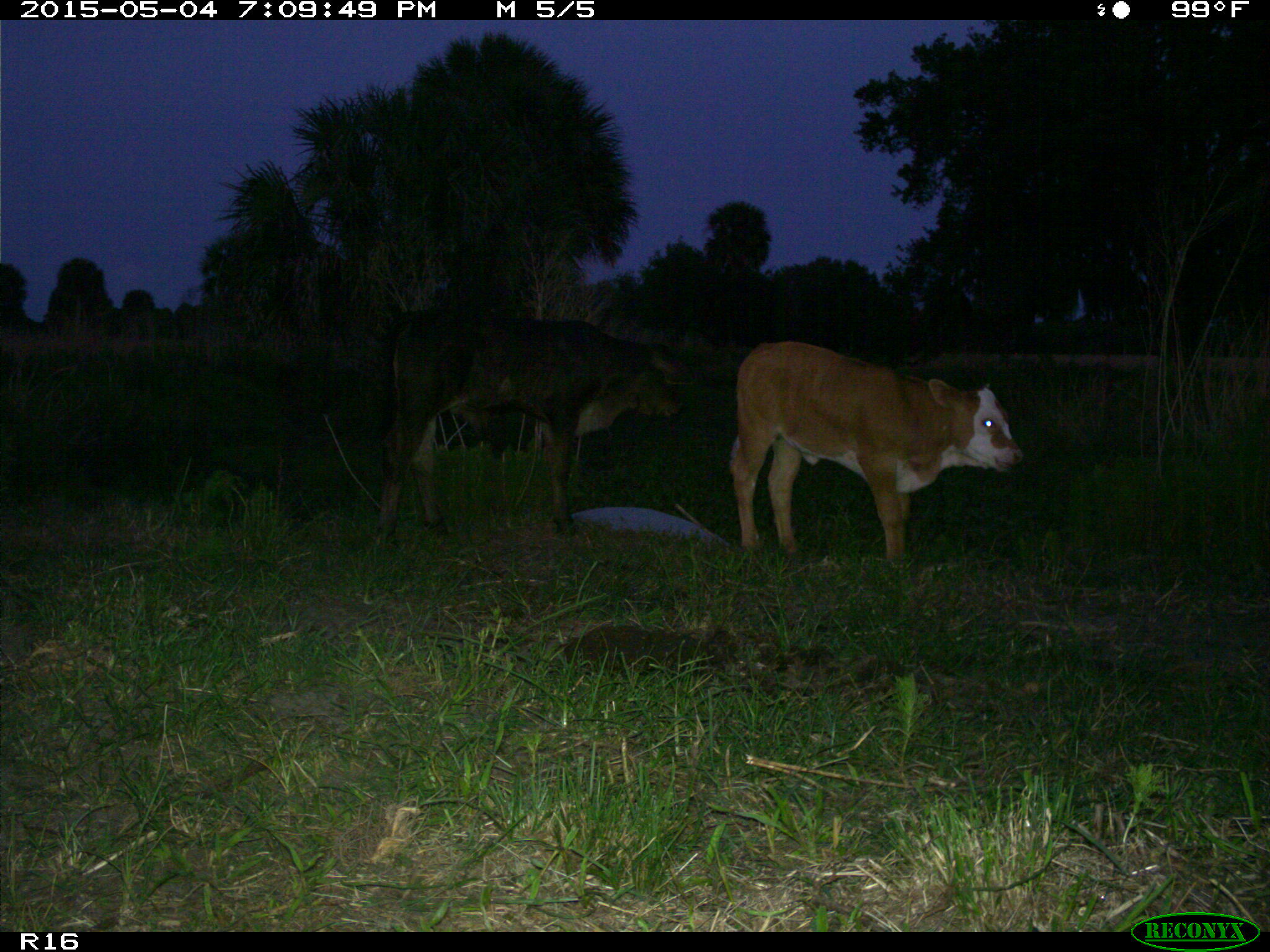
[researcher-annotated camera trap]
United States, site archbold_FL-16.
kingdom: Animalia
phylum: Chordata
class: Mammalia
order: Artiodactyla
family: Bovidae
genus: Bos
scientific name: Bos taurus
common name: domestic cow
Bos taurus (domestic cow).